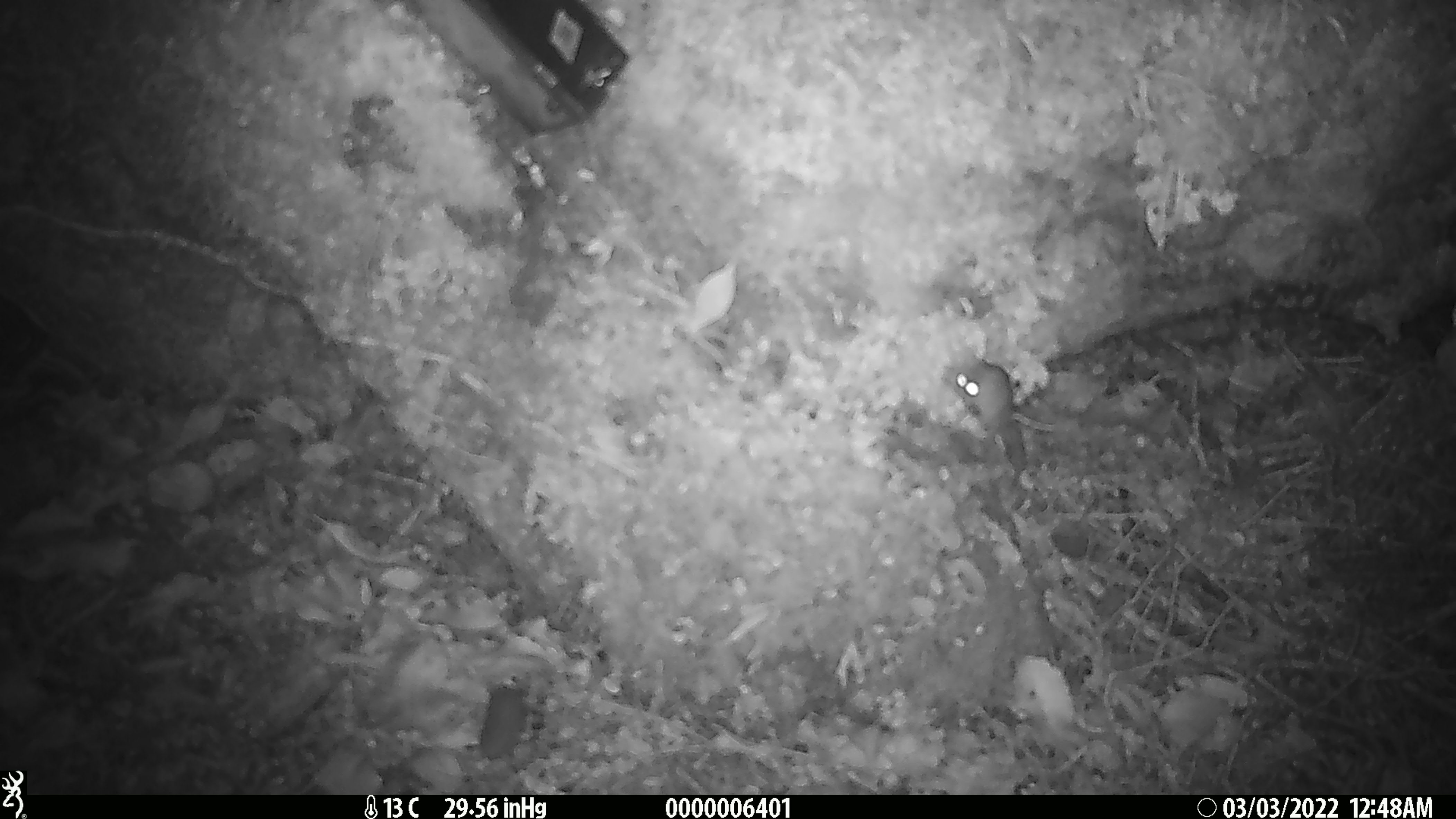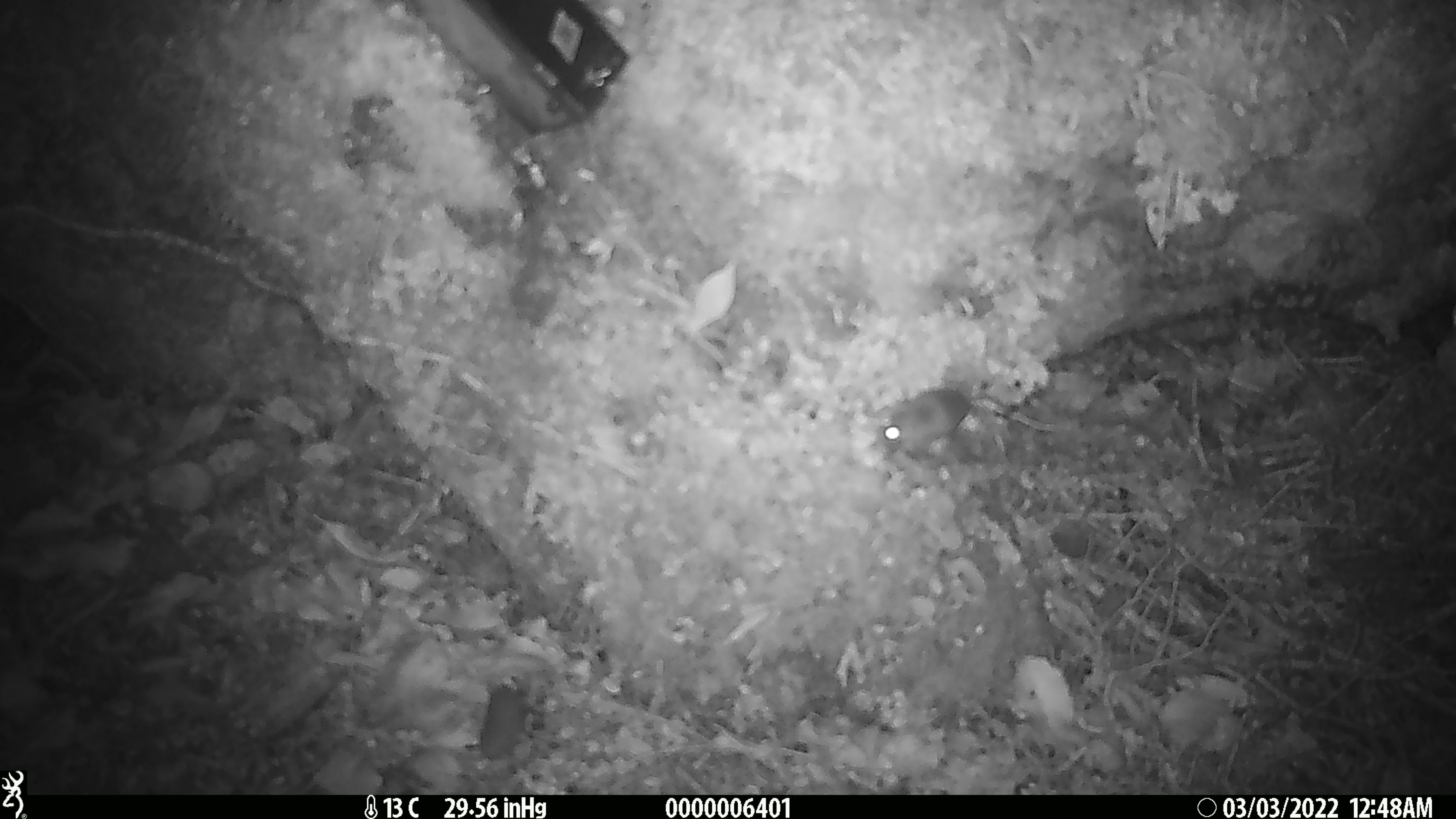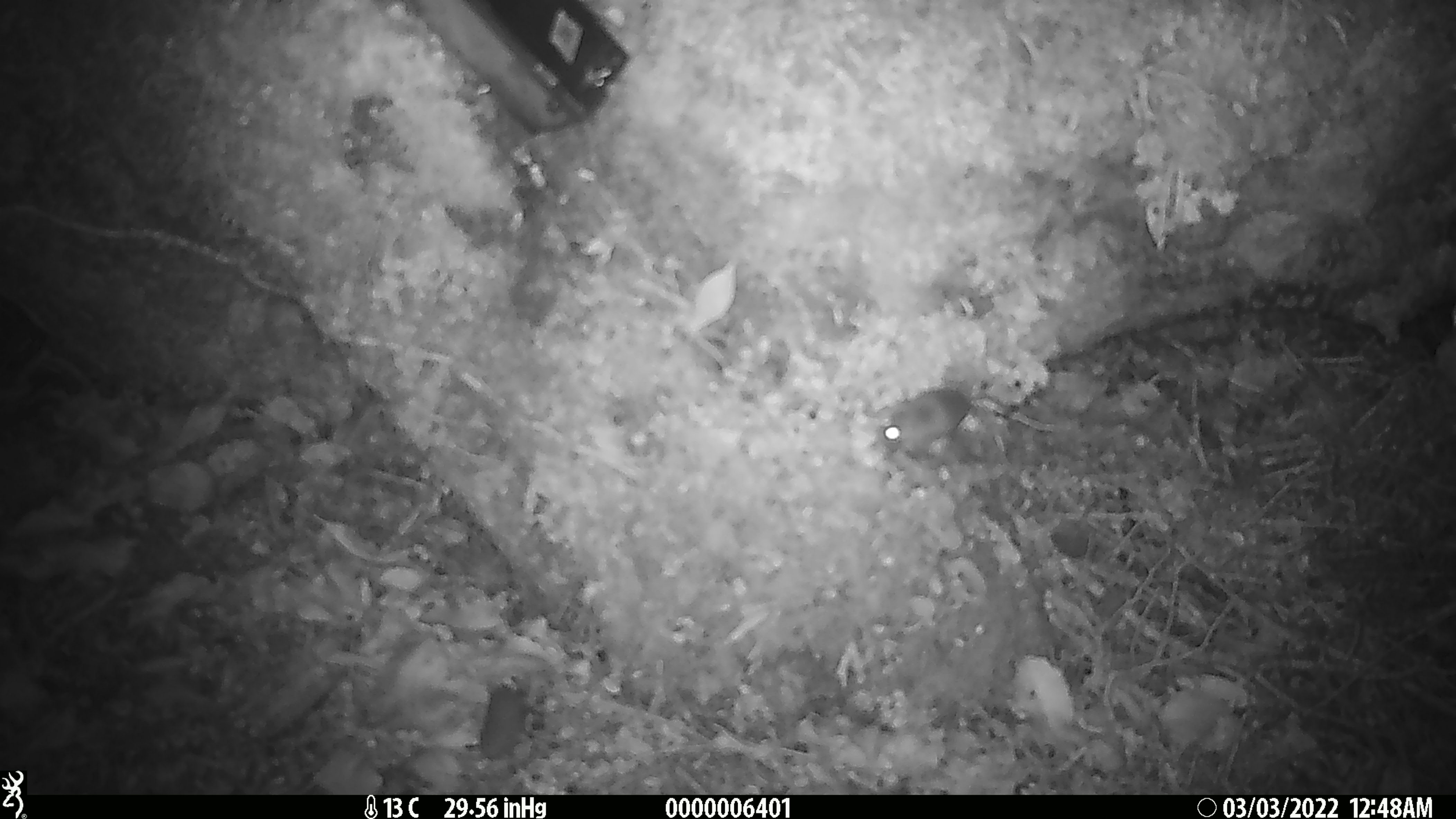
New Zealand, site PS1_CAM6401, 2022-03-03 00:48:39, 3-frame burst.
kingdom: Animalia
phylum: Chordata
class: Mammalia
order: Rodentia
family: Muridae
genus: Mus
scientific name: Mus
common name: mouse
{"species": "mouse (Mus)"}